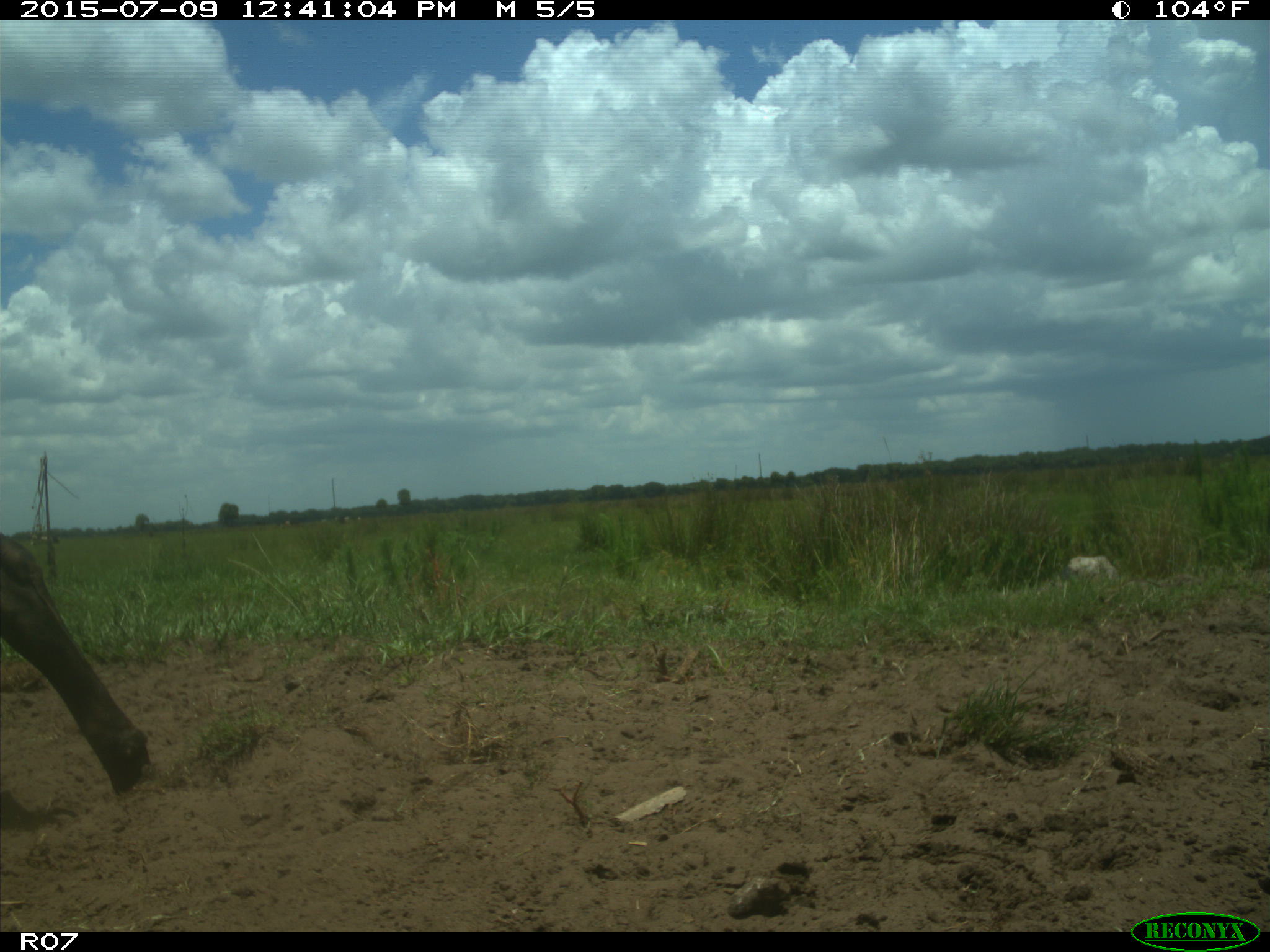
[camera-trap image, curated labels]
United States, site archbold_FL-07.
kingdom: Animalia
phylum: Chordata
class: Mammalia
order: Artiodactyla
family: Bovidae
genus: Bos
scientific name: Bos taurus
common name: domestic cow